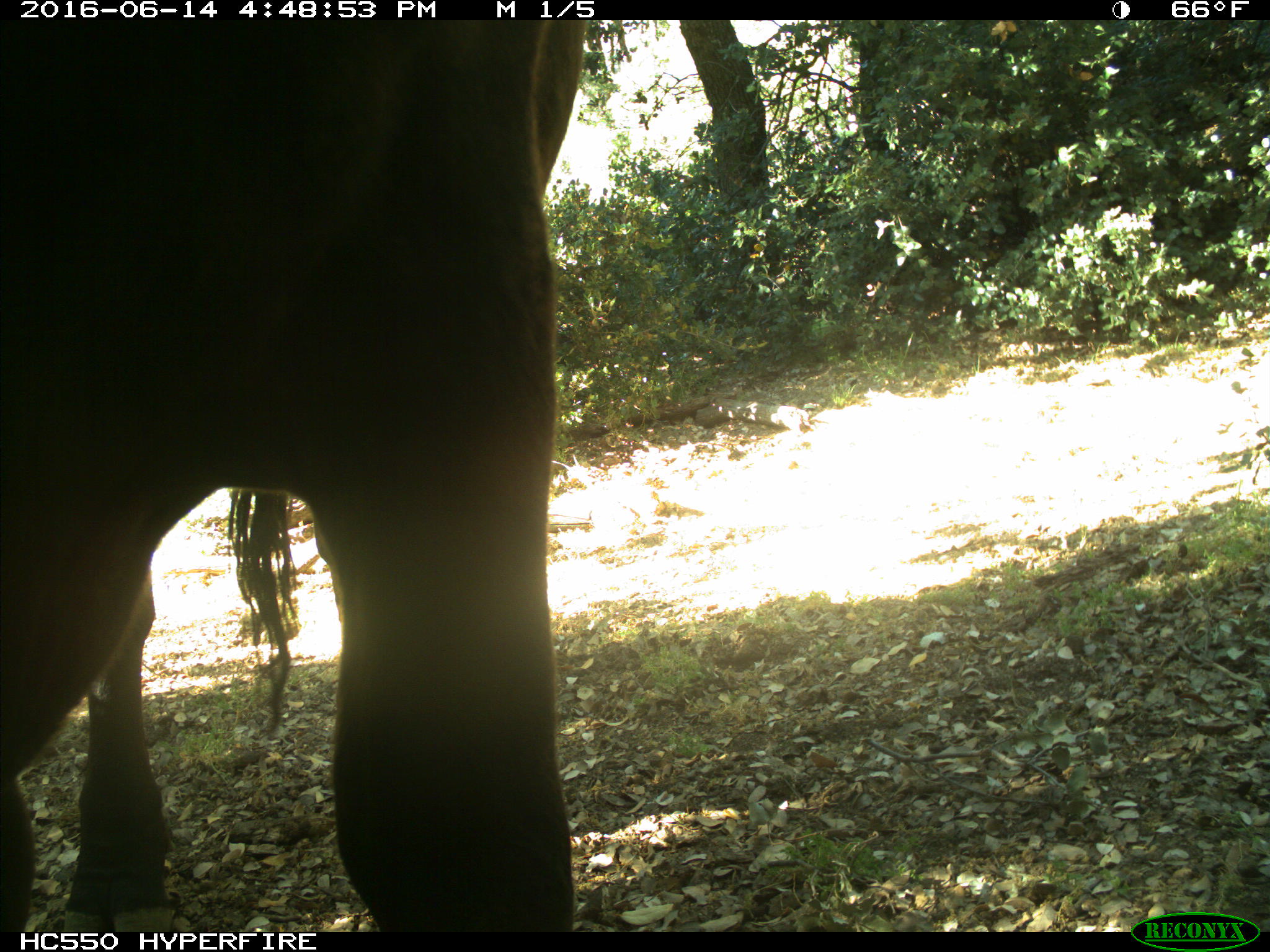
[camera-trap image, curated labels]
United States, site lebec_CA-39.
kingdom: Animalia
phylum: Chordata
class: Mammalia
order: Artiodactyla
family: Bovidae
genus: Bos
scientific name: Bos taurus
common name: domestic cow